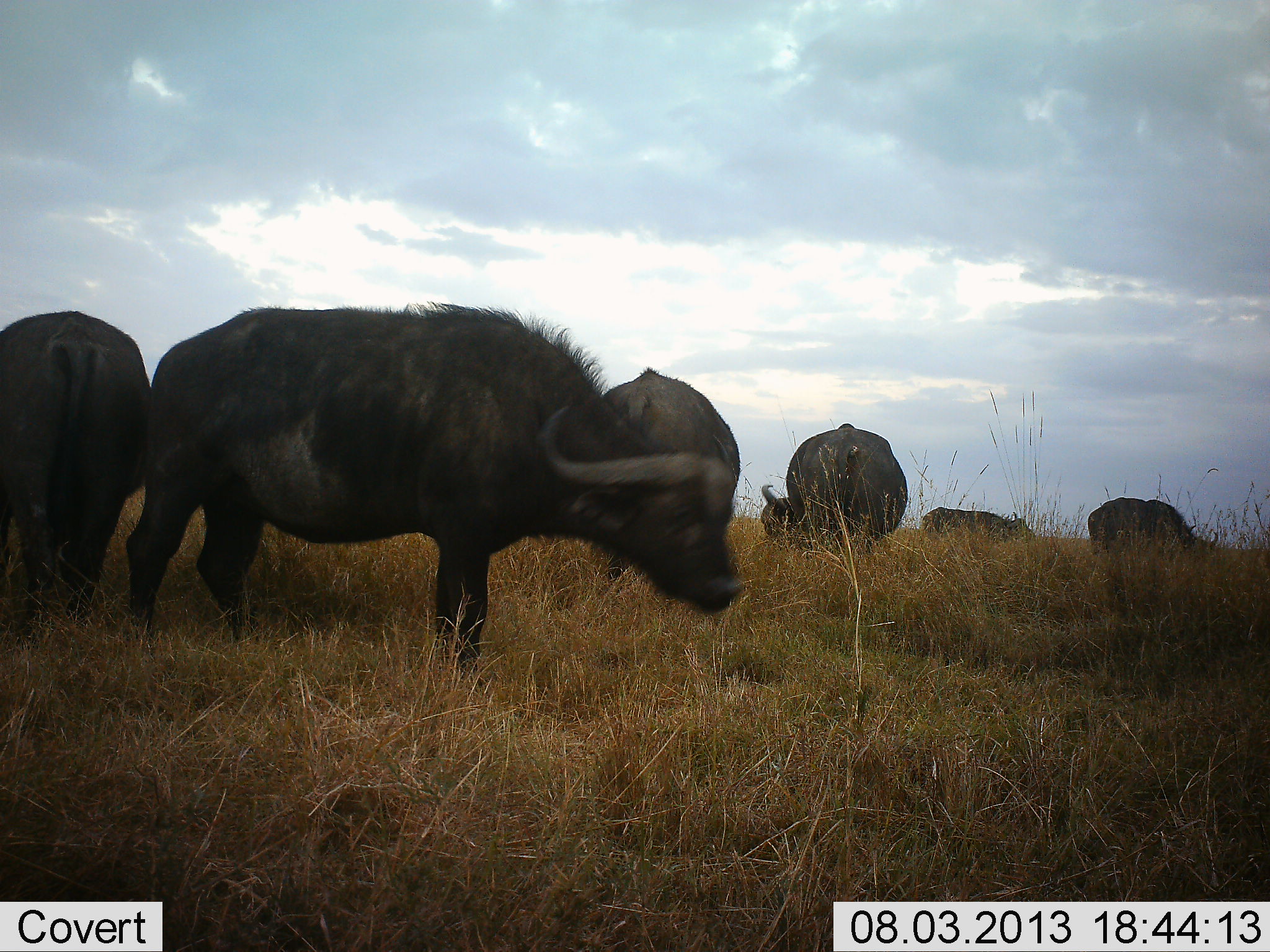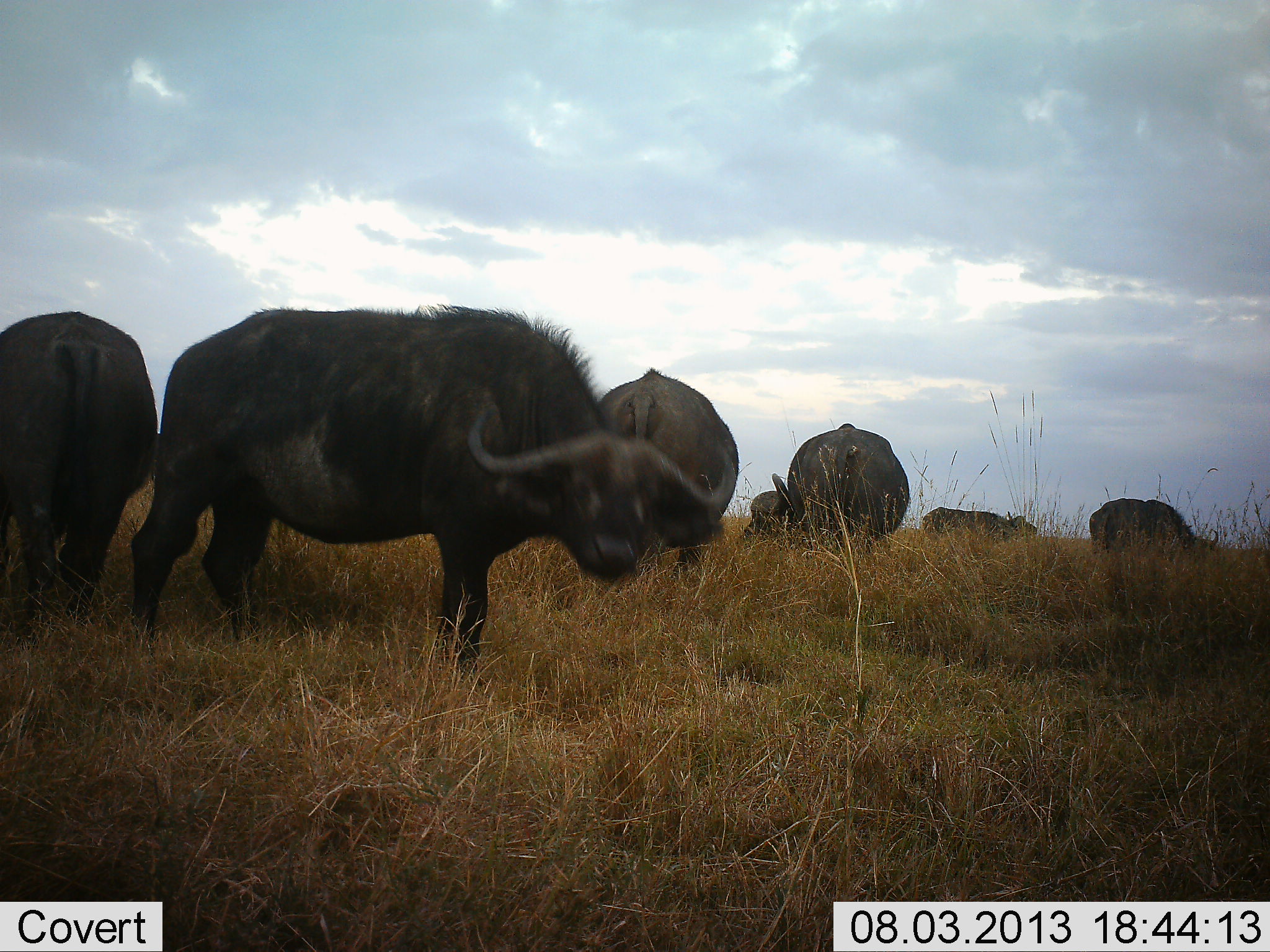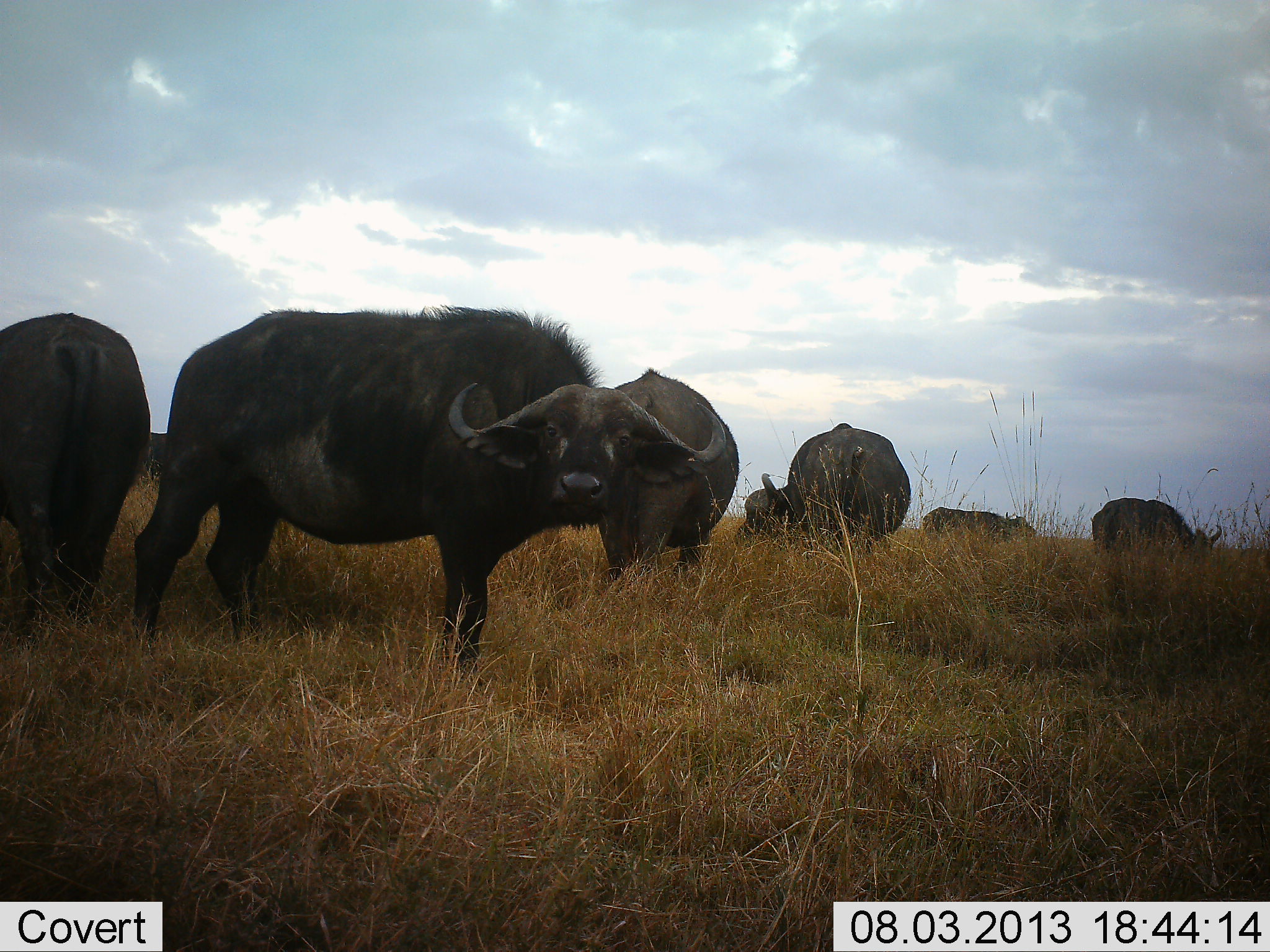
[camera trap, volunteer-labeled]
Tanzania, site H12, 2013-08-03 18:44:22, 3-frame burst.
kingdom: Animalia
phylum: Chordata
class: Mammalia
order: Artiodactyla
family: Bovidae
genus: Syncerus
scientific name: Syncerus caffer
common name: cape buffalo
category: buffalo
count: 7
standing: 36%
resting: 9%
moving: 9%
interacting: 9%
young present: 0%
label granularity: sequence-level